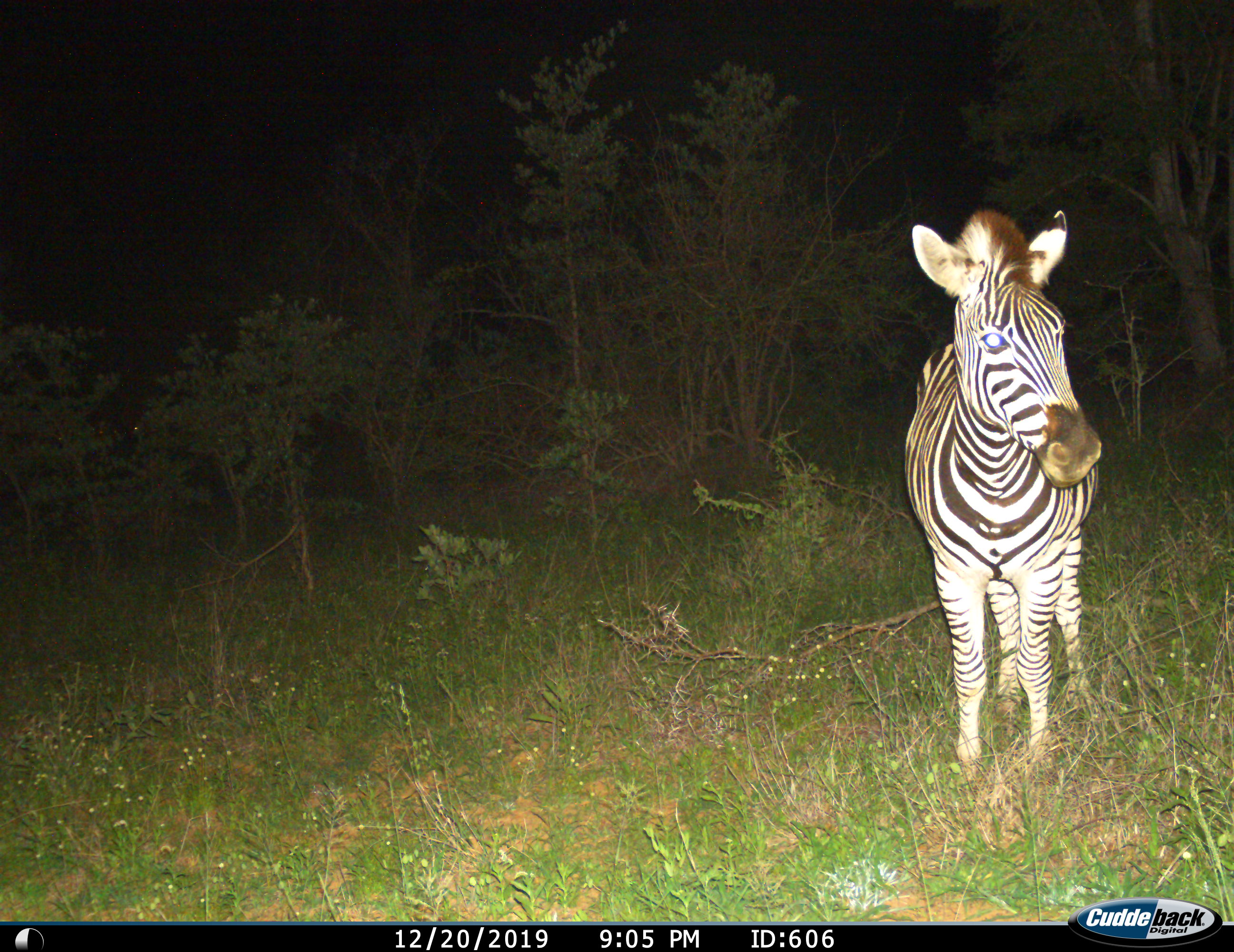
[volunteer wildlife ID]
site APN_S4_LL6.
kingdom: Animalia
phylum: Chordata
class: Mammalia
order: Perissodactyla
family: Equidae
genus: Equus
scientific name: Equus quagga burchellii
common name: burchell's zebra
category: zebraburchells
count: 1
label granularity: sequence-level